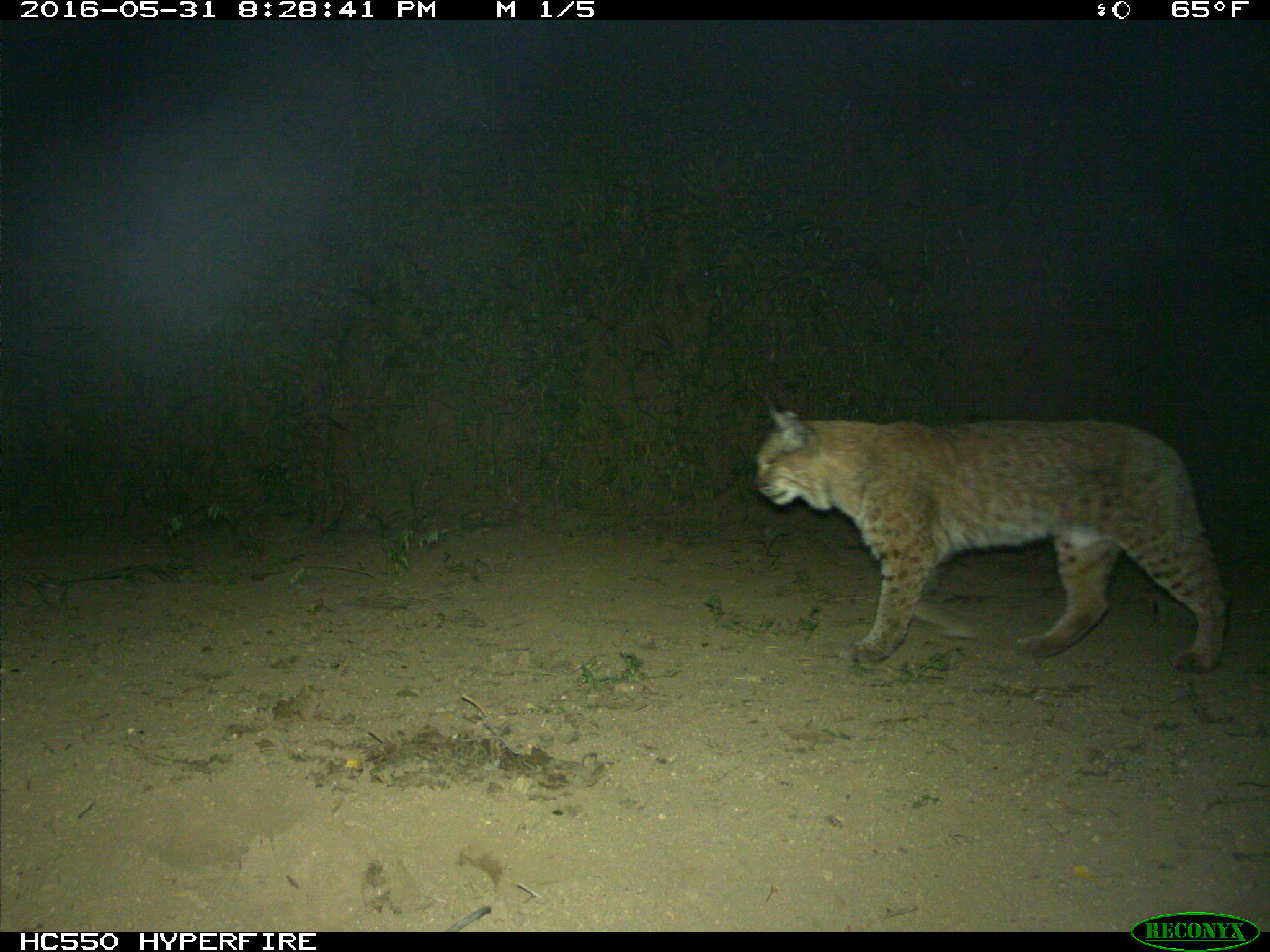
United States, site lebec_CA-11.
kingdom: Animalia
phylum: Chordata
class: Mammalia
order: Carnivora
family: Felidae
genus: Lynx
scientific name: Lynx rufus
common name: bobcat